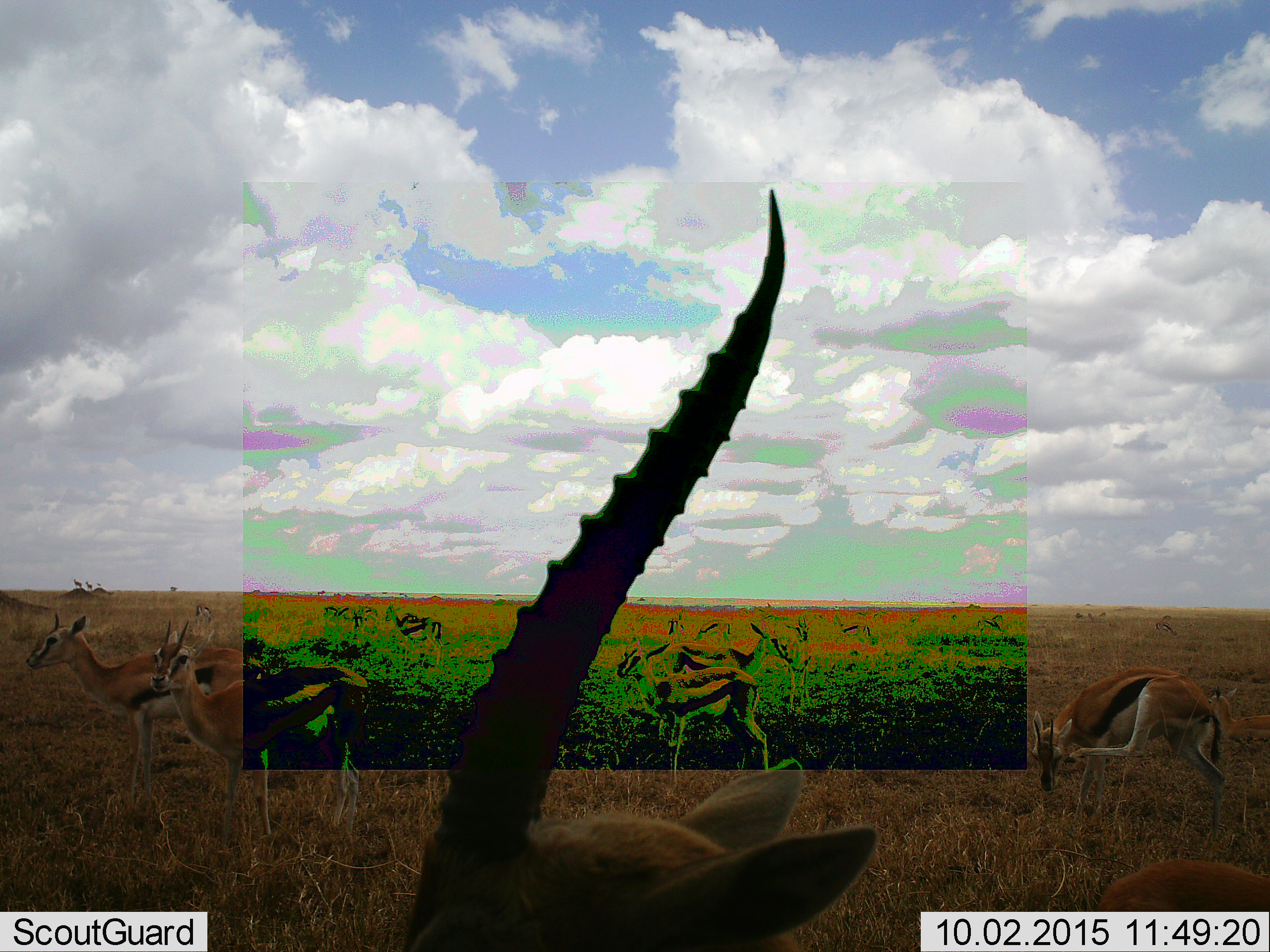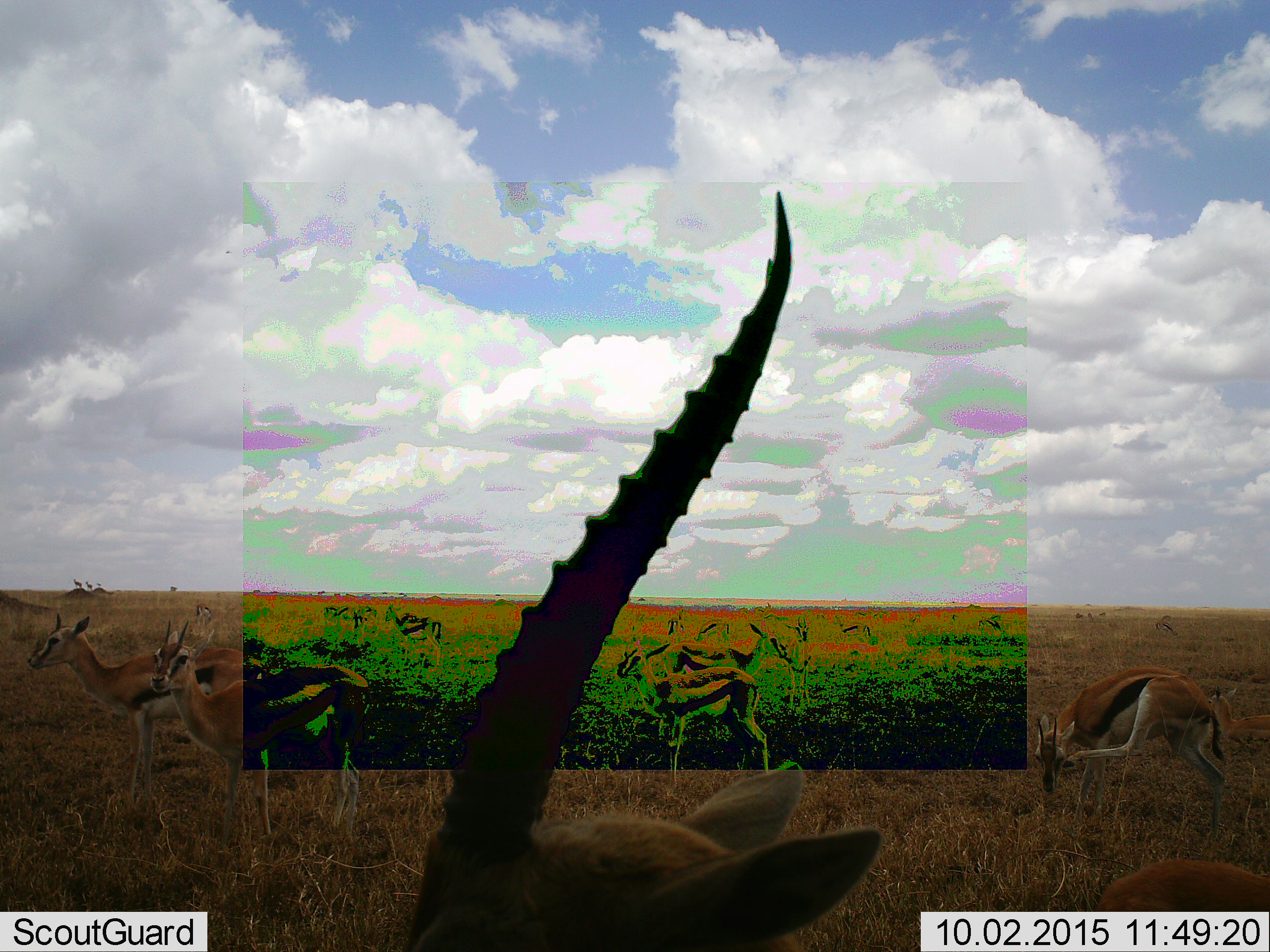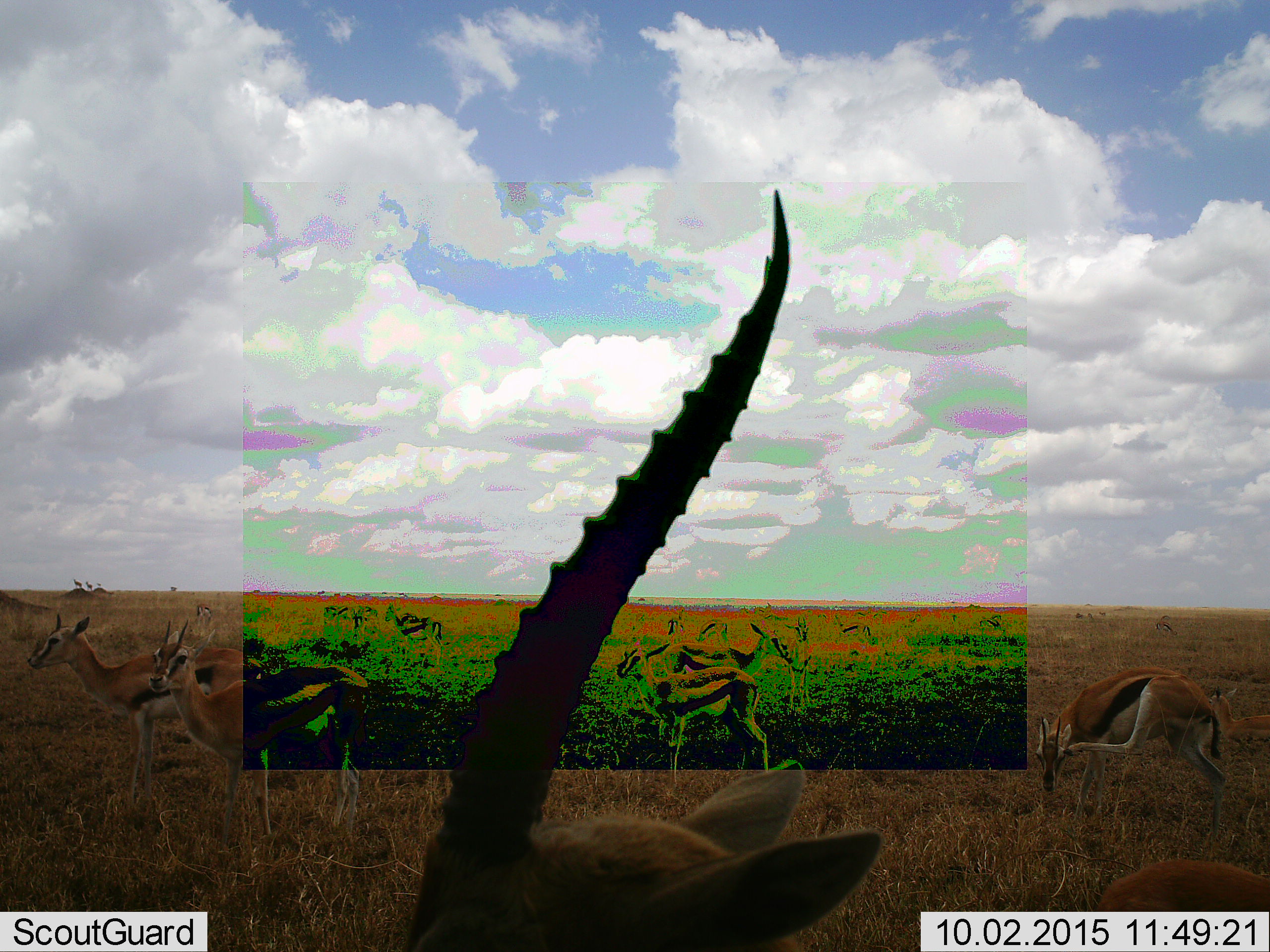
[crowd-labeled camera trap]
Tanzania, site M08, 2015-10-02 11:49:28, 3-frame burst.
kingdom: Animalia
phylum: Chordata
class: Mammalia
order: Artiodactyla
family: Bovidae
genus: Eudorcas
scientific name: Eudorcas thomsonii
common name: thomson's gazelle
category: gazellethomsons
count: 11-50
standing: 62%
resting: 0%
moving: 25%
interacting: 0%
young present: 0%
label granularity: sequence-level